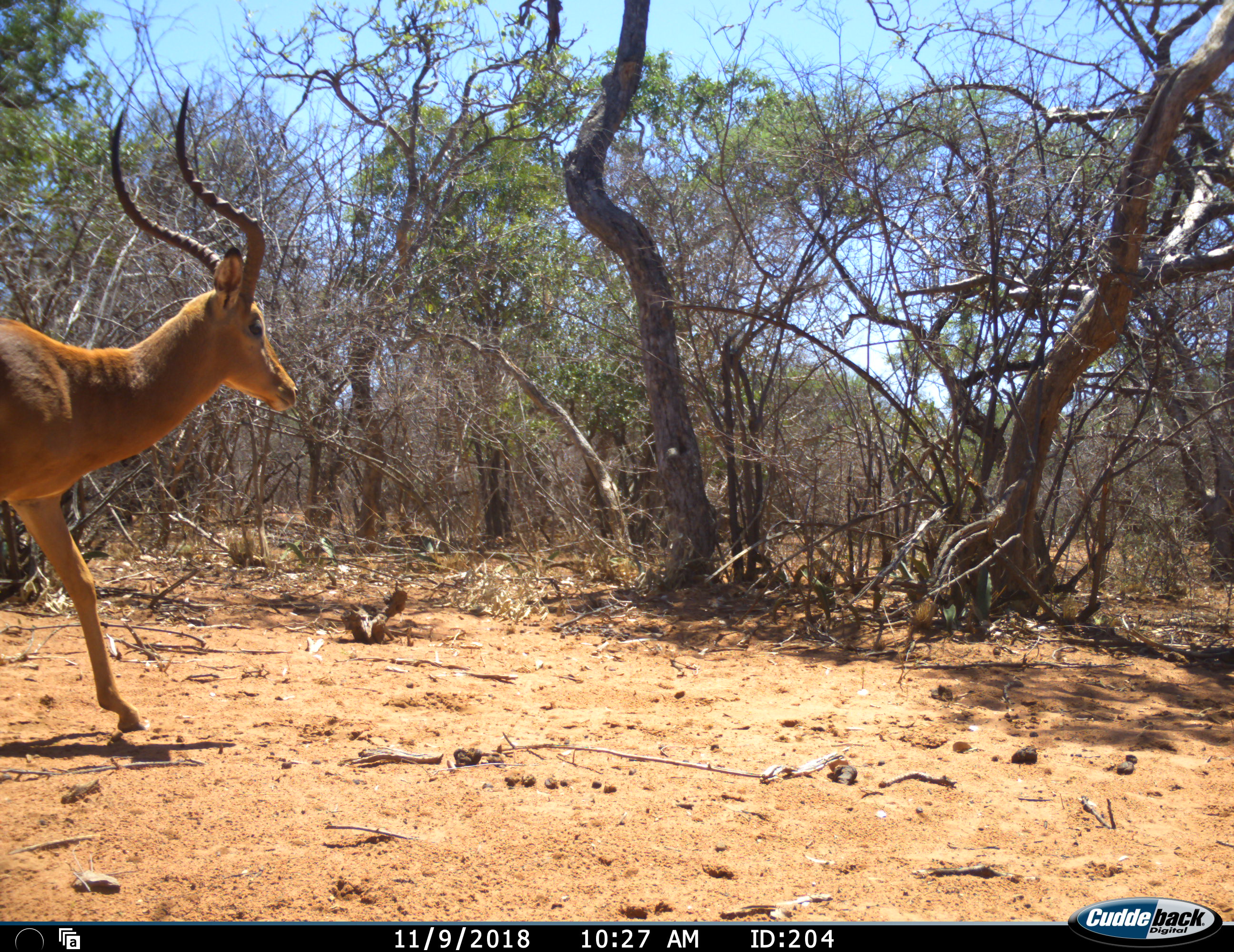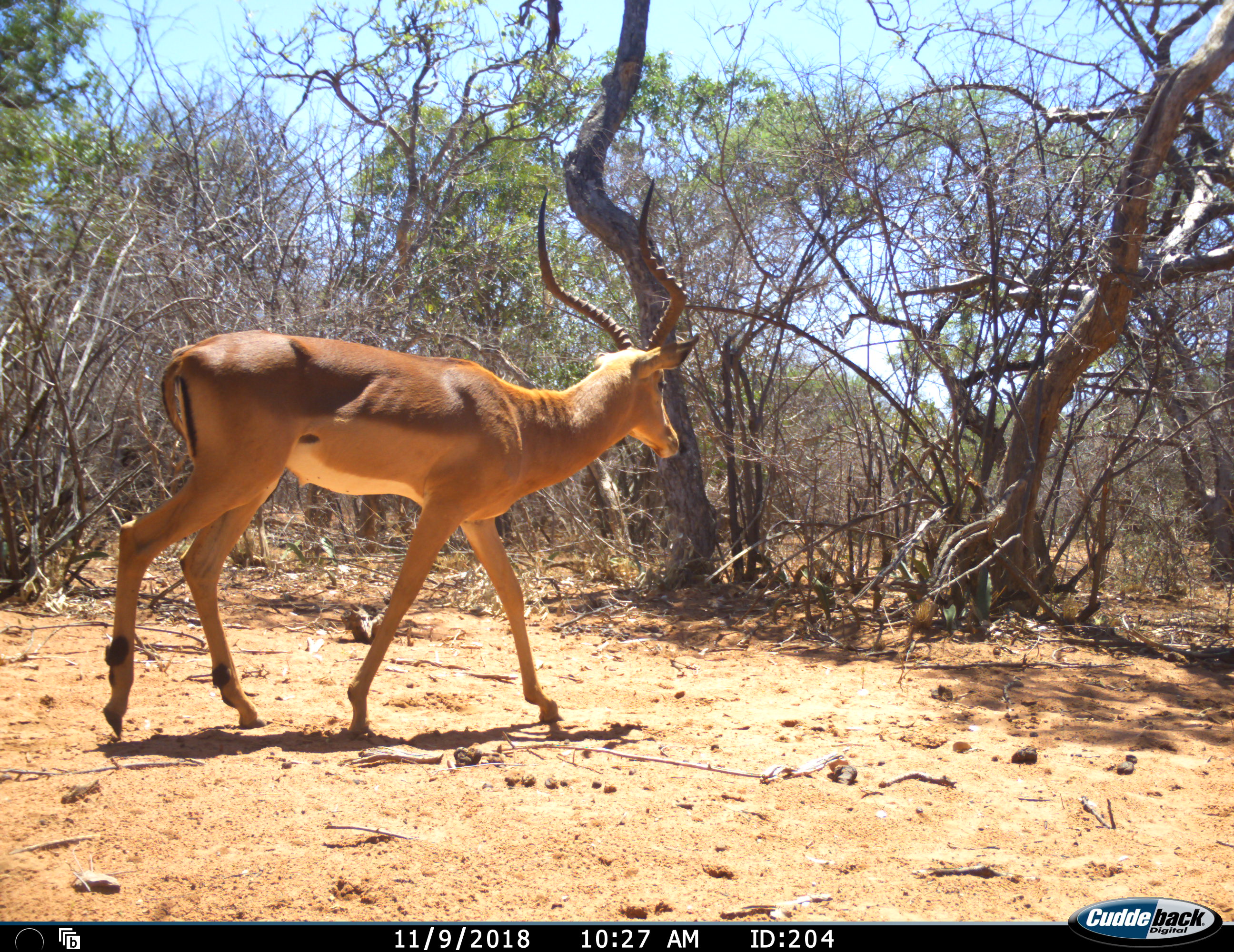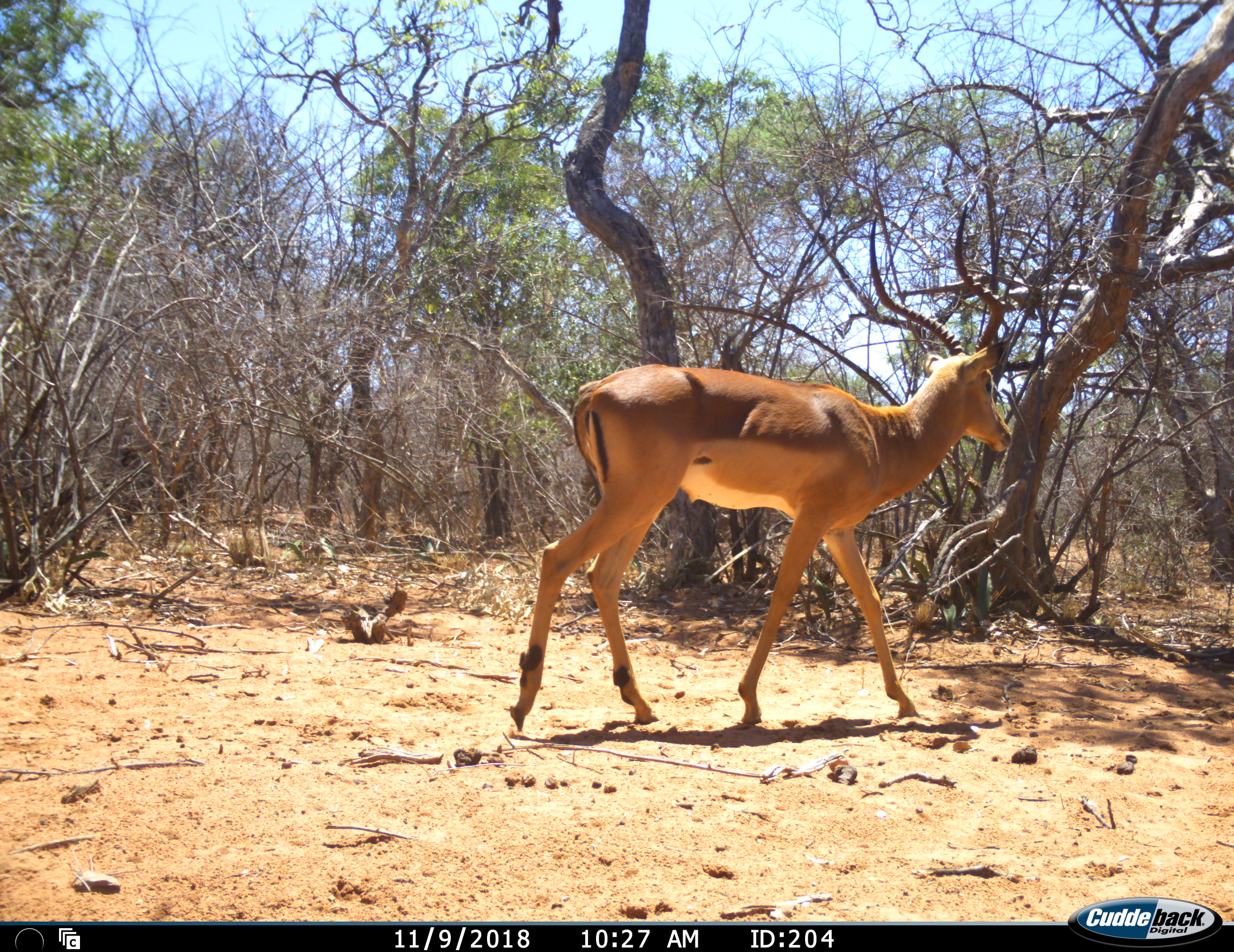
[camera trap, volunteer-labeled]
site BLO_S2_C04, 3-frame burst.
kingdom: Animalia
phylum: Chordata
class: Mammalia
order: Artiodactyla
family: Bovidae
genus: Aepyceros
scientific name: Aepyceros melampus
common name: impala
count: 1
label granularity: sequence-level